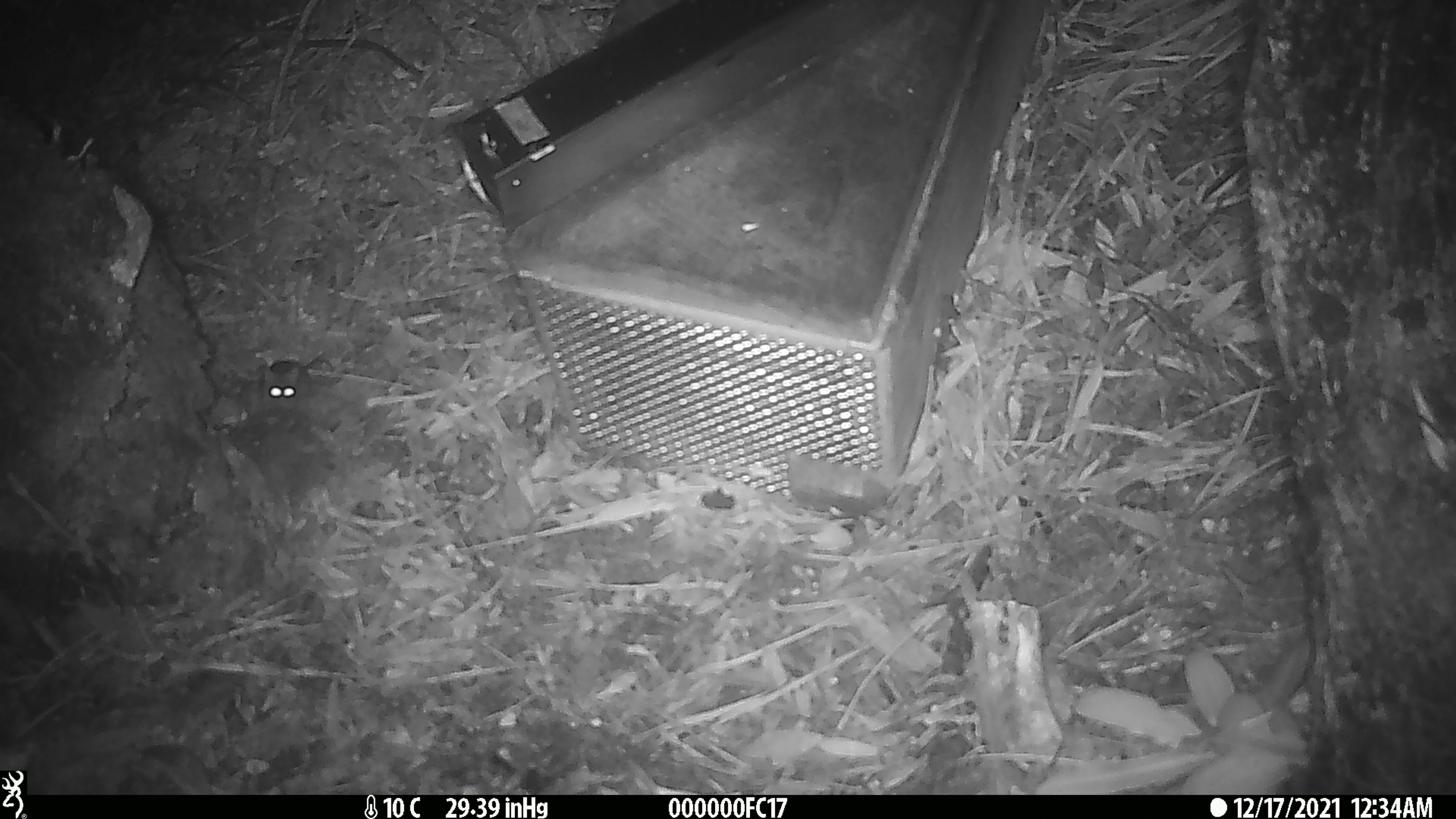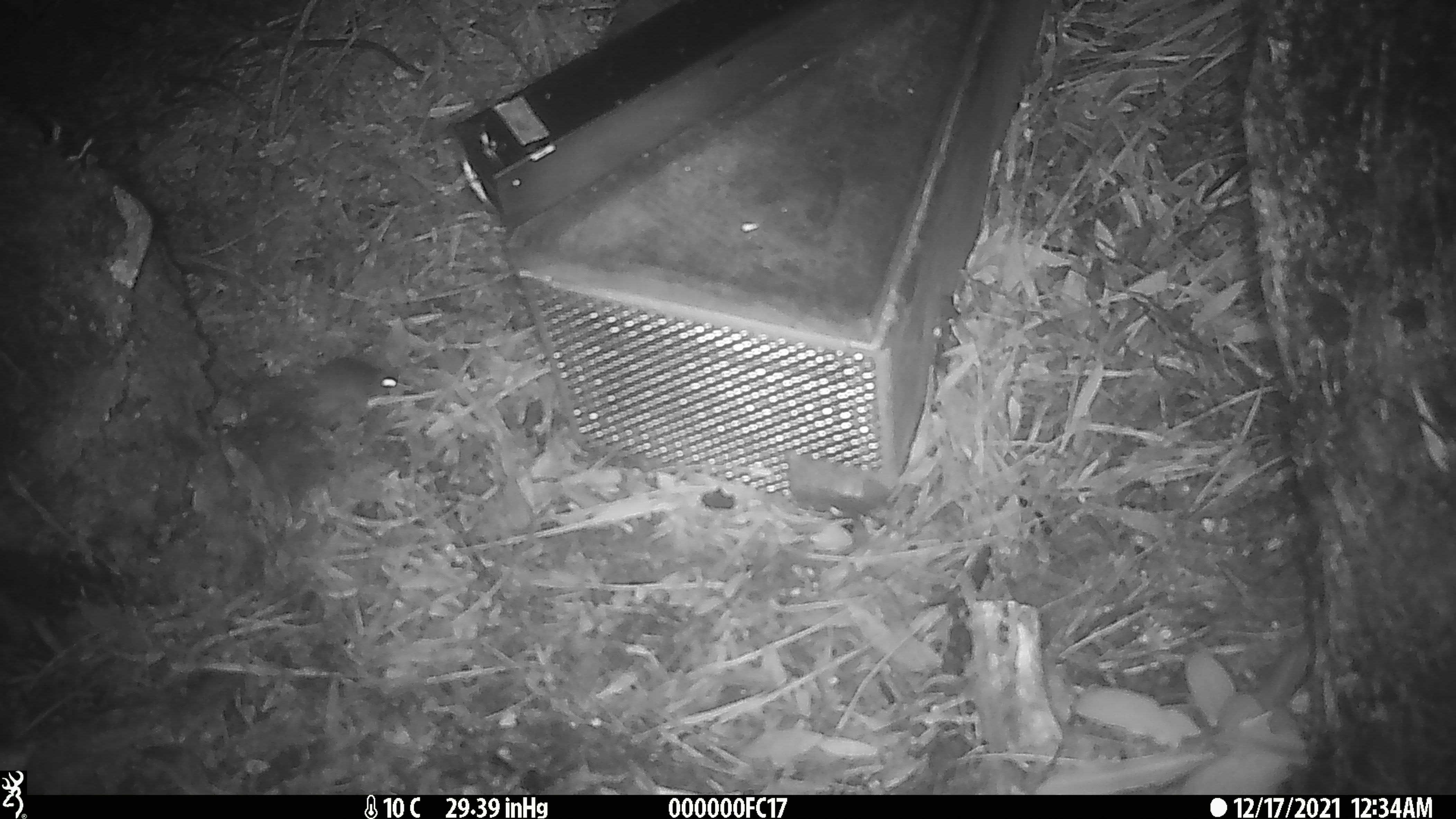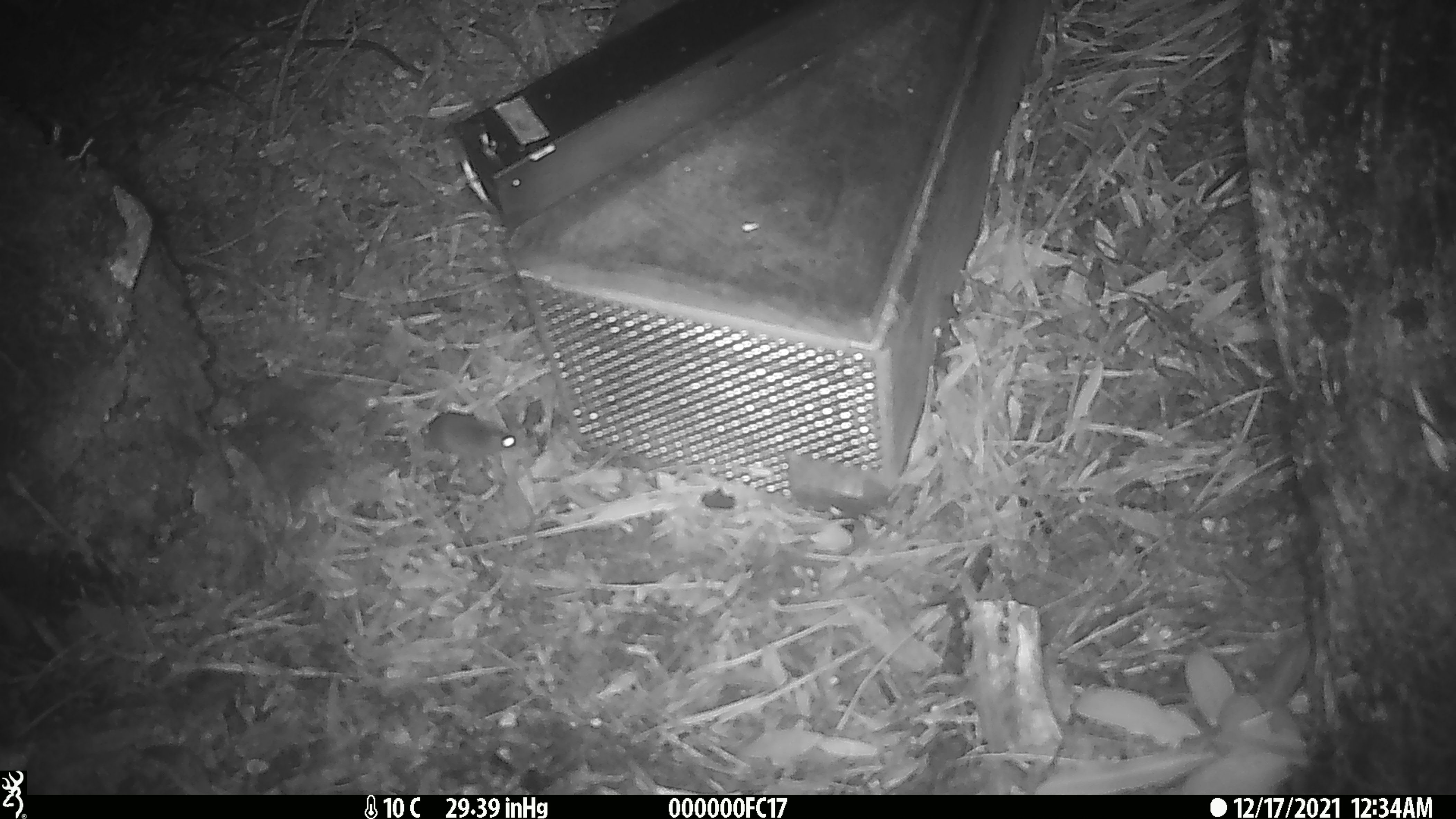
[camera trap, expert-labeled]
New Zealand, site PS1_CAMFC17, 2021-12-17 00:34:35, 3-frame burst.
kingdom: Animalia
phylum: Chordata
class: Mammalia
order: Rodentia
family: Muridae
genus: Mus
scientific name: Mus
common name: mouse